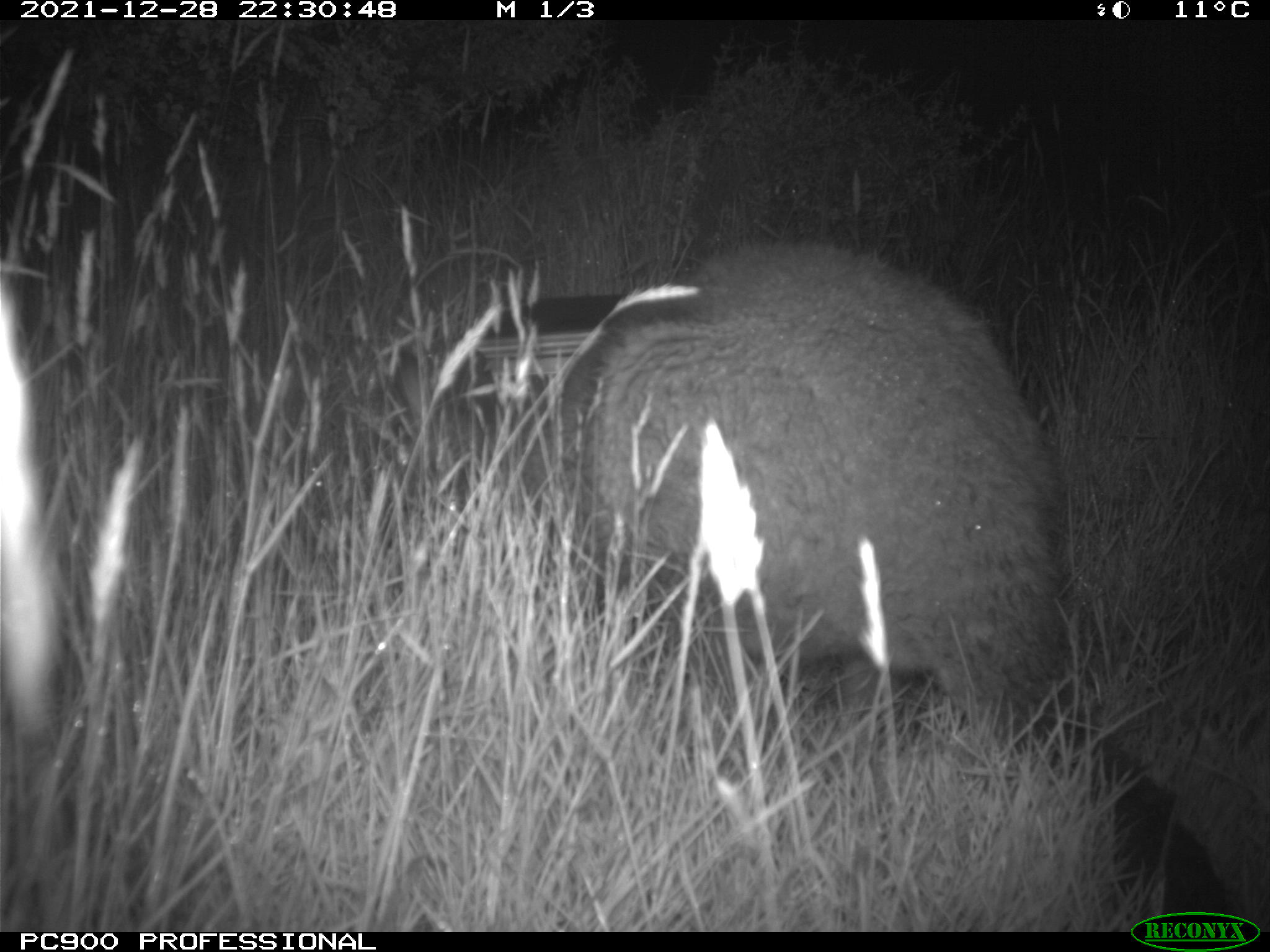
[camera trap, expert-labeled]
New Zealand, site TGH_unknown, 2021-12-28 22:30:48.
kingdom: Animalia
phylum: Chordata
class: Mammalia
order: Diprotodontia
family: Macropodidae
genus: Notamacropus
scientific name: Notamacropus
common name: wallaby